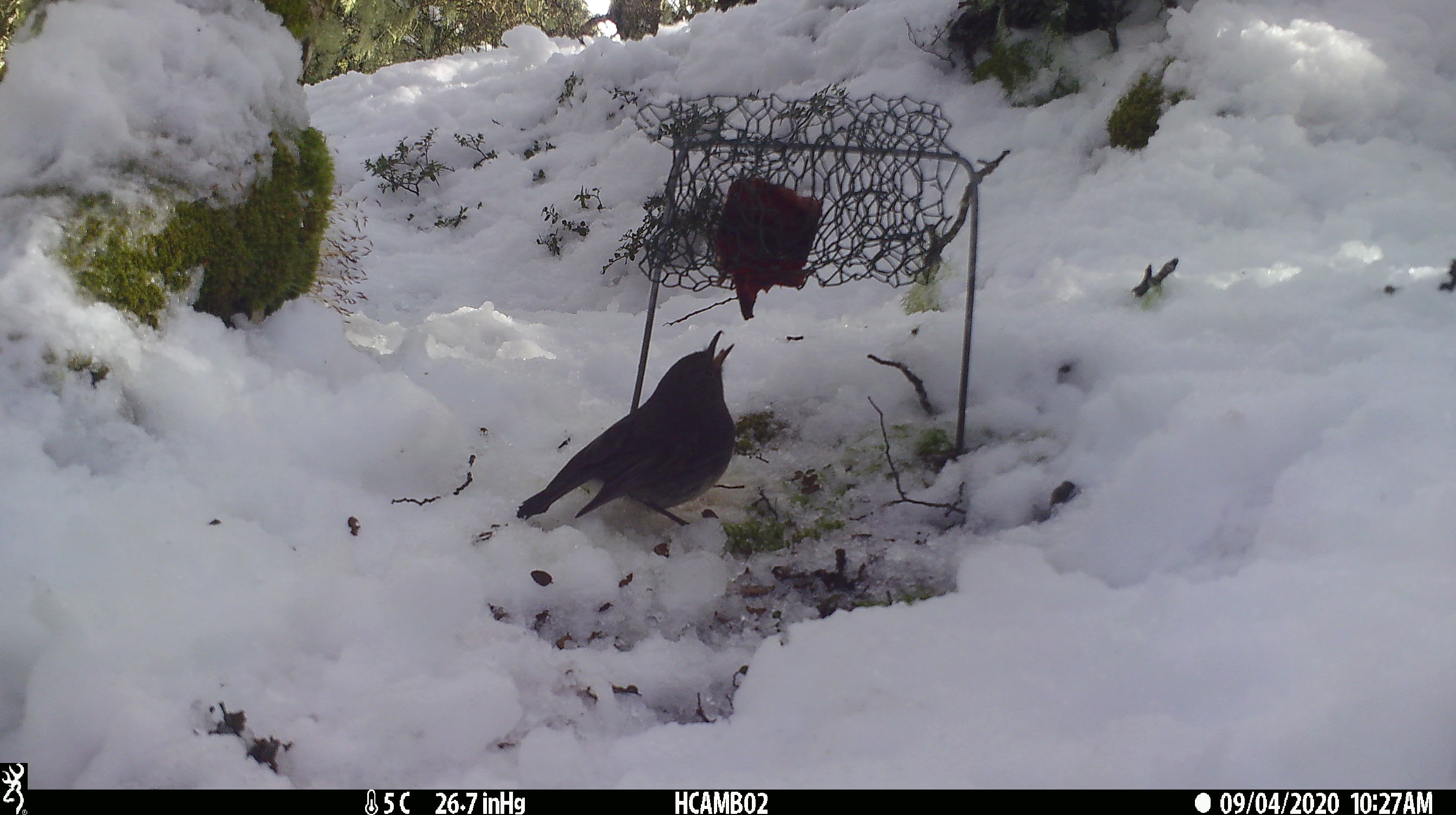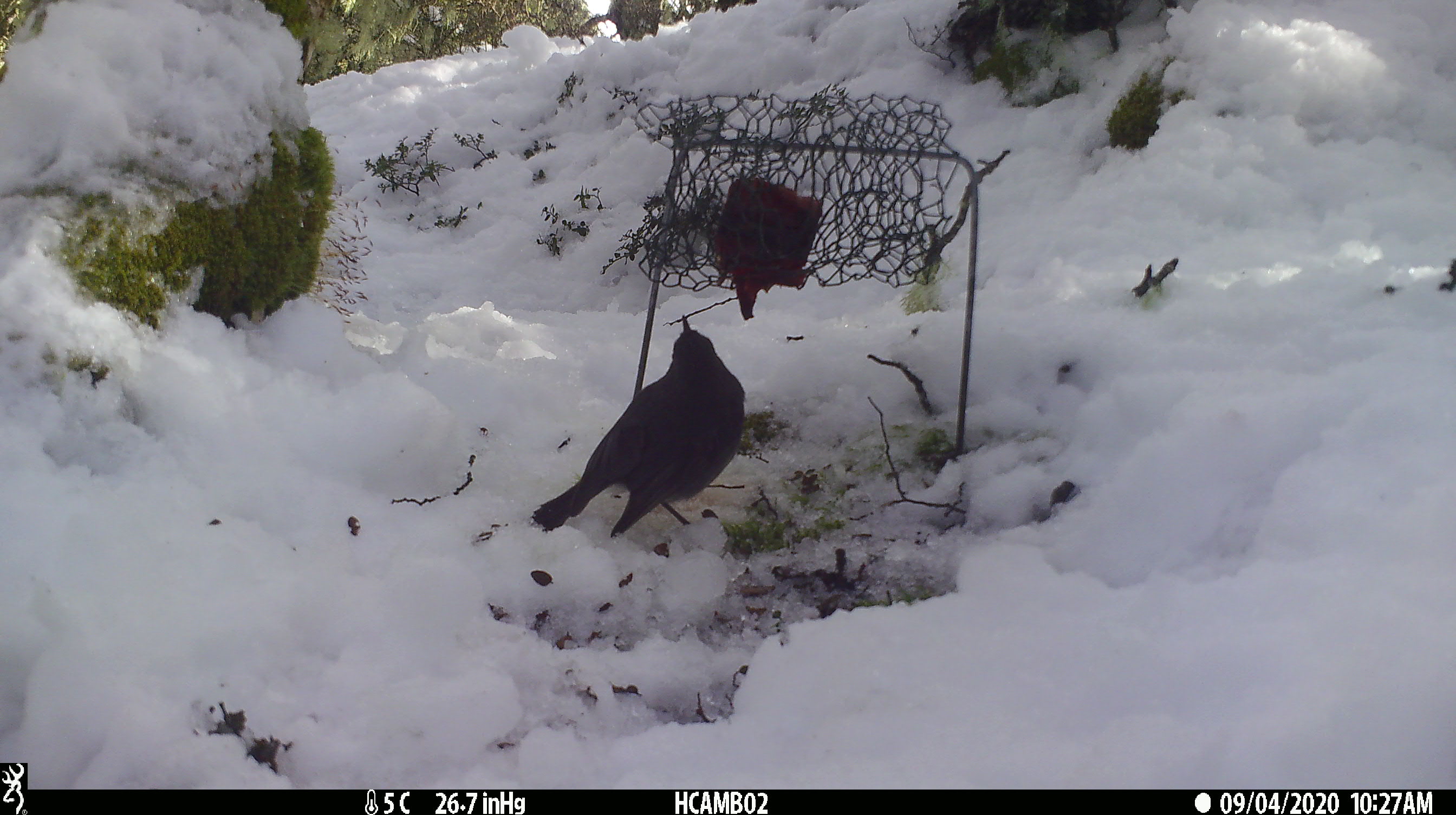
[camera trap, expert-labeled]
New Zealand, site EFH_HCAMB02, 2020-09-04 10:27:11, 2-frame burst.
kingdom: Animalia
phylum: Chordata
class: Aves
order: Passeriformes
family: Petroicidae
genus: Petroica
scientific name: Petroica australis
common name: new zealand robin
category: robin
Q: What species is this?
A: Robin (new zealand robin) (Petroica australis).